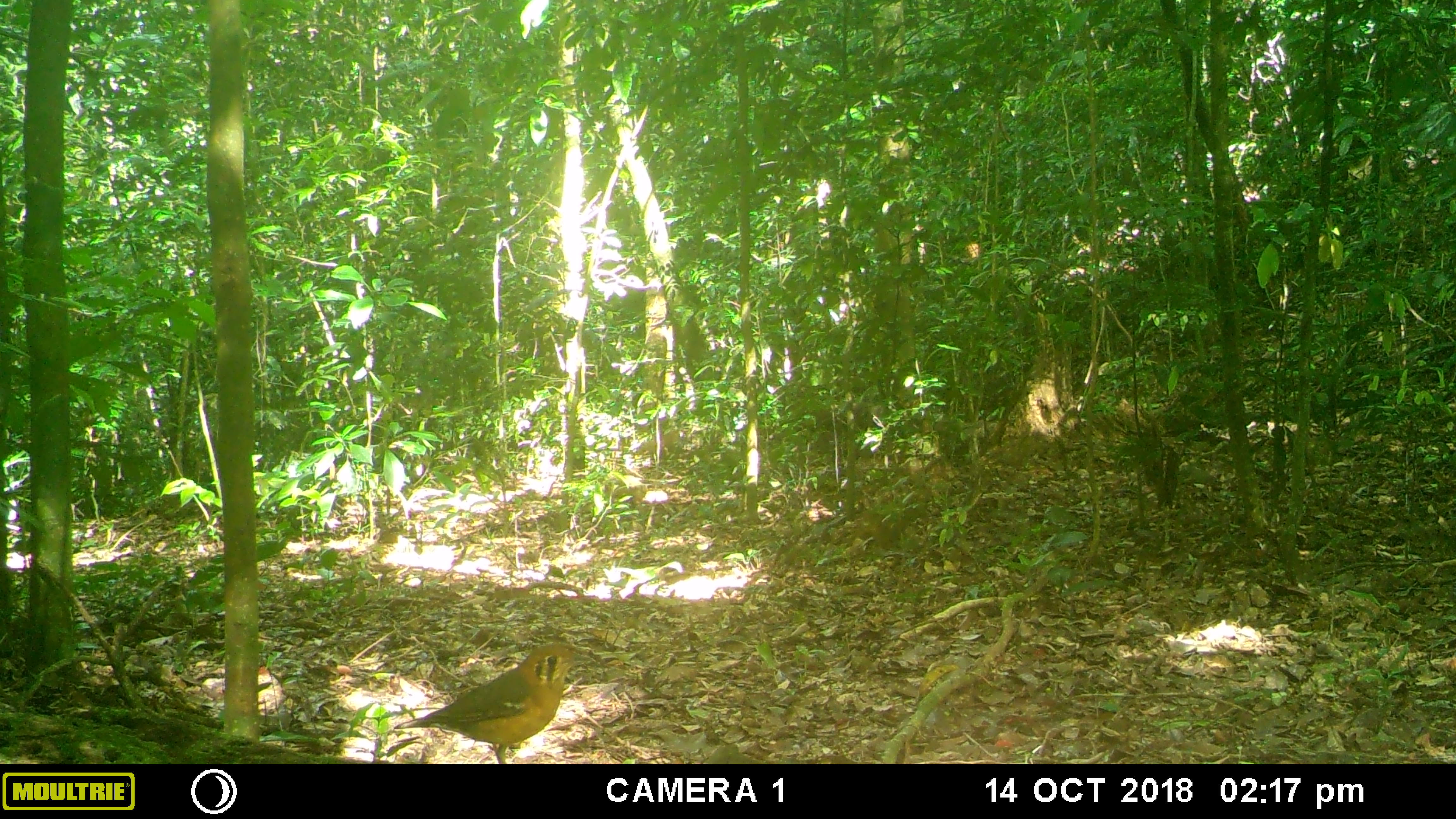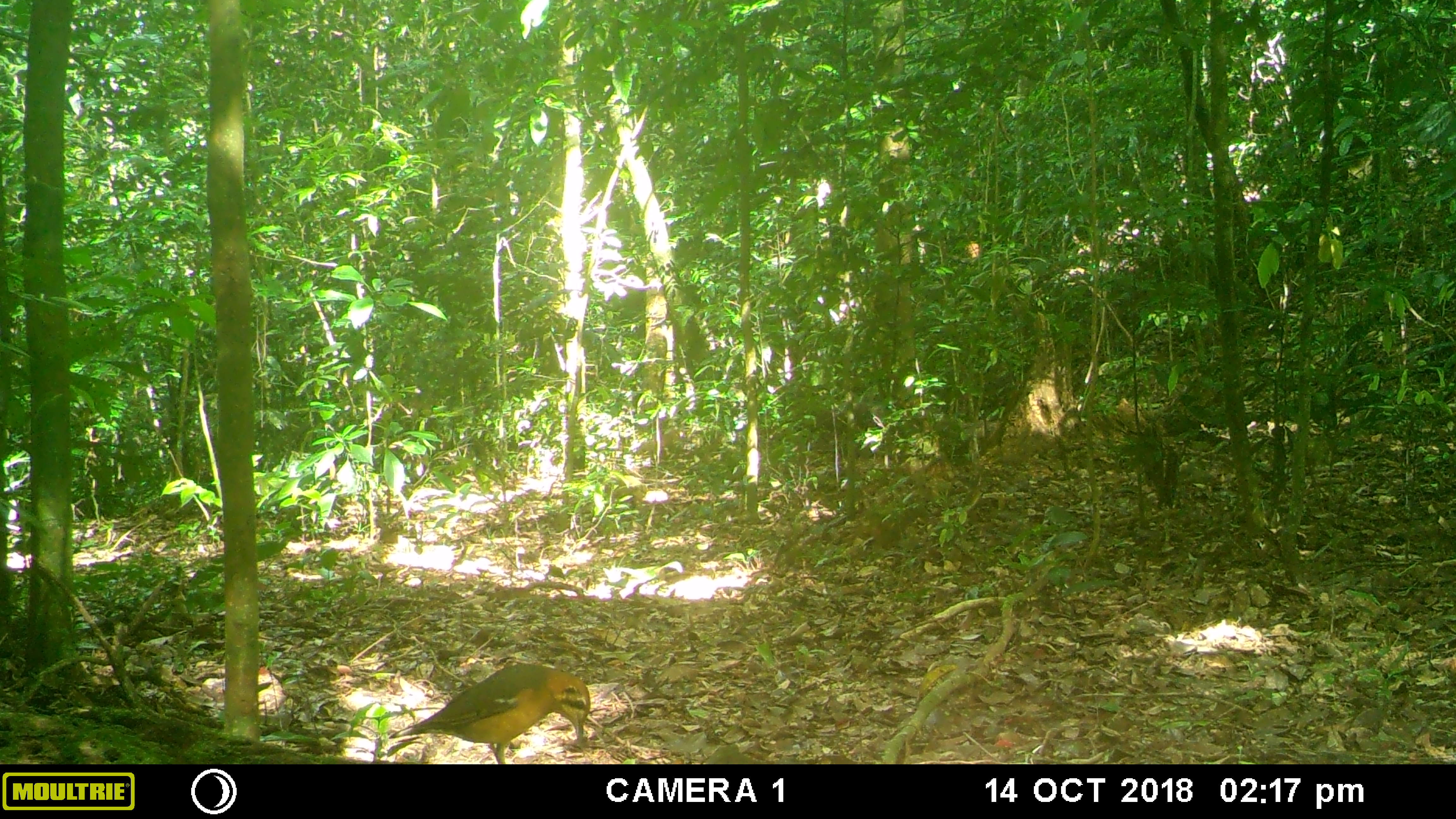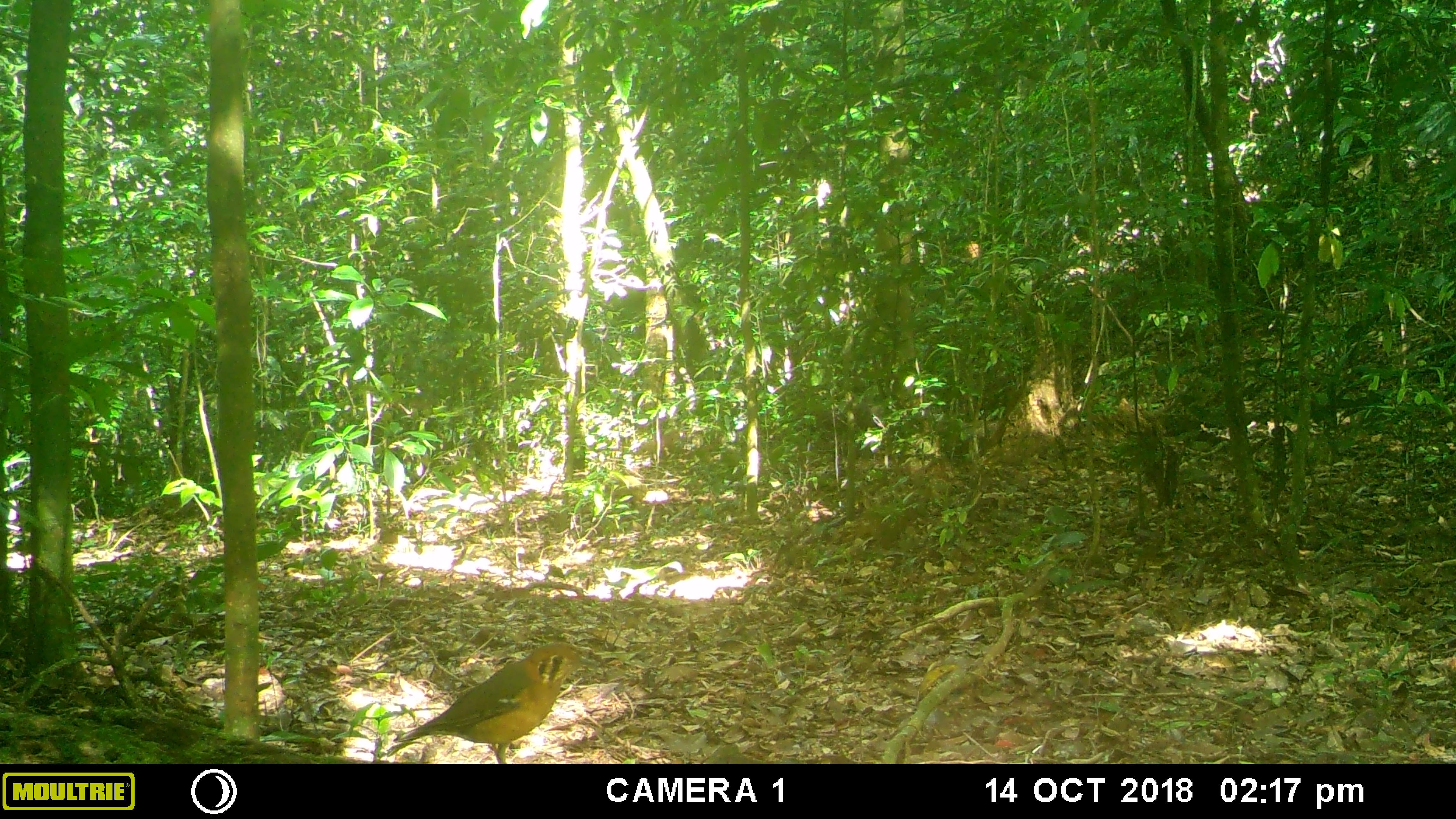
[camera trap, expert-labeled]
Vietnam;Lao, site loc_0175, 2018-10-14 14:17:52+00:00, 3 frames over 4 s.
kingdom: Animalia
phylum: Chordata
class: Aves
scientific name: Aves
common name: bird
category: unidentified bird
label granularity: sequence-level